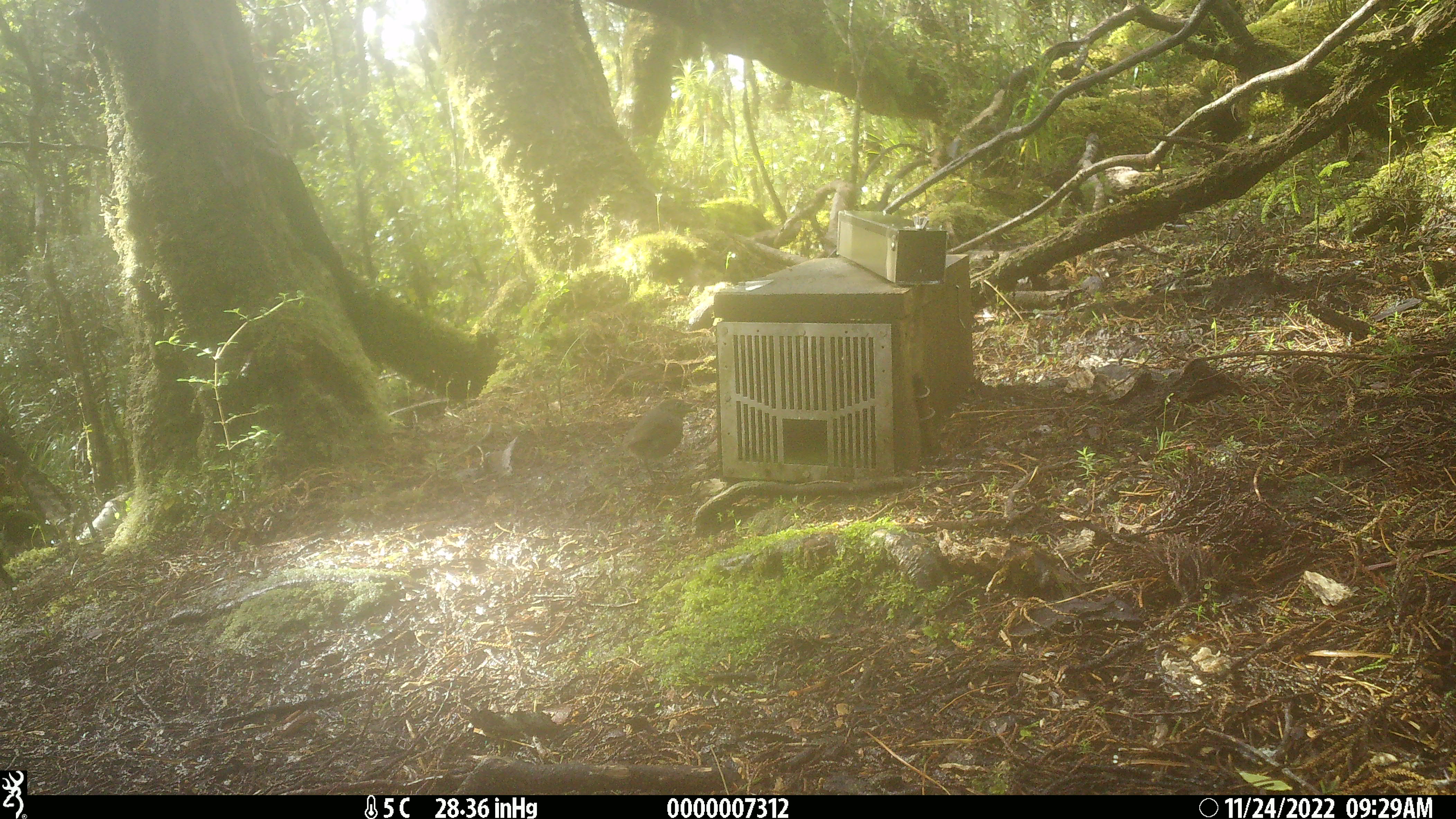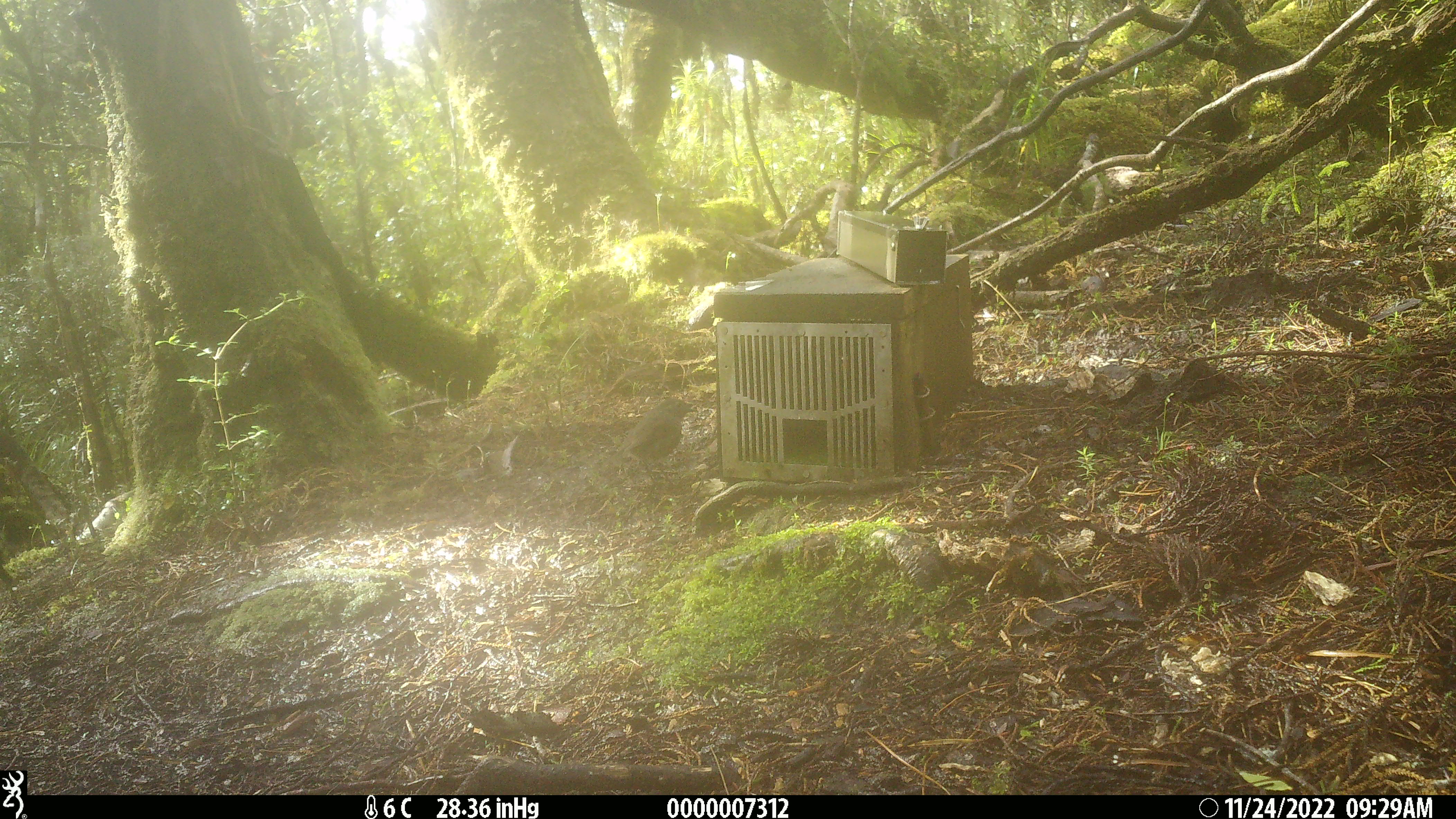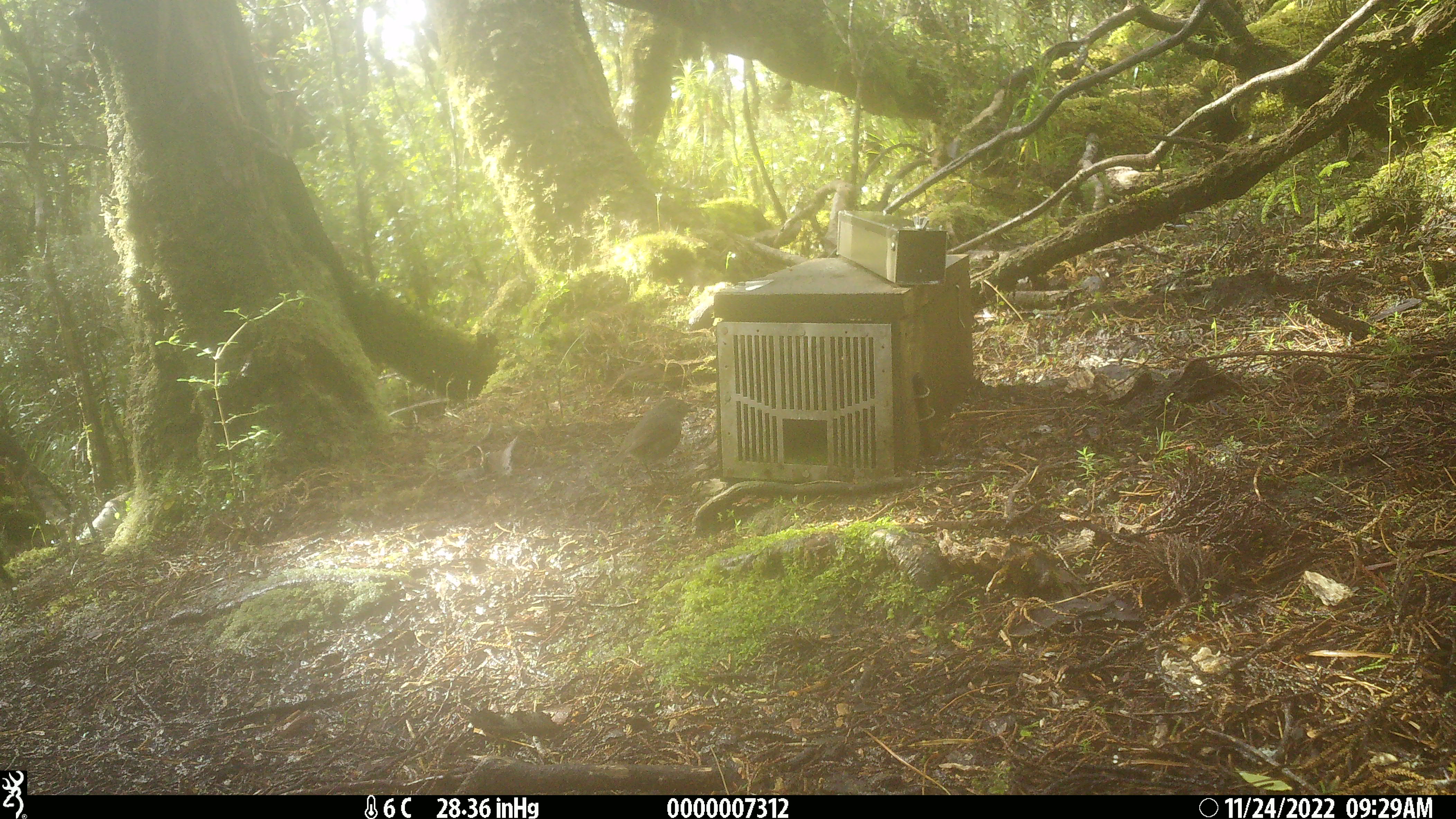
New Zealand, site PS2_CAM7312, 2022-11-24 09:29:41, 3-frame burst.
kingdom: Animalia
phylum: Chordata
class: Aves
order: Passeriformes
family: Petroicidae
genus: Petroica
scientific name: Petroica australis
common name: new zealand robin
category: robin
Robin (new zealand robin) (Petroica australis).